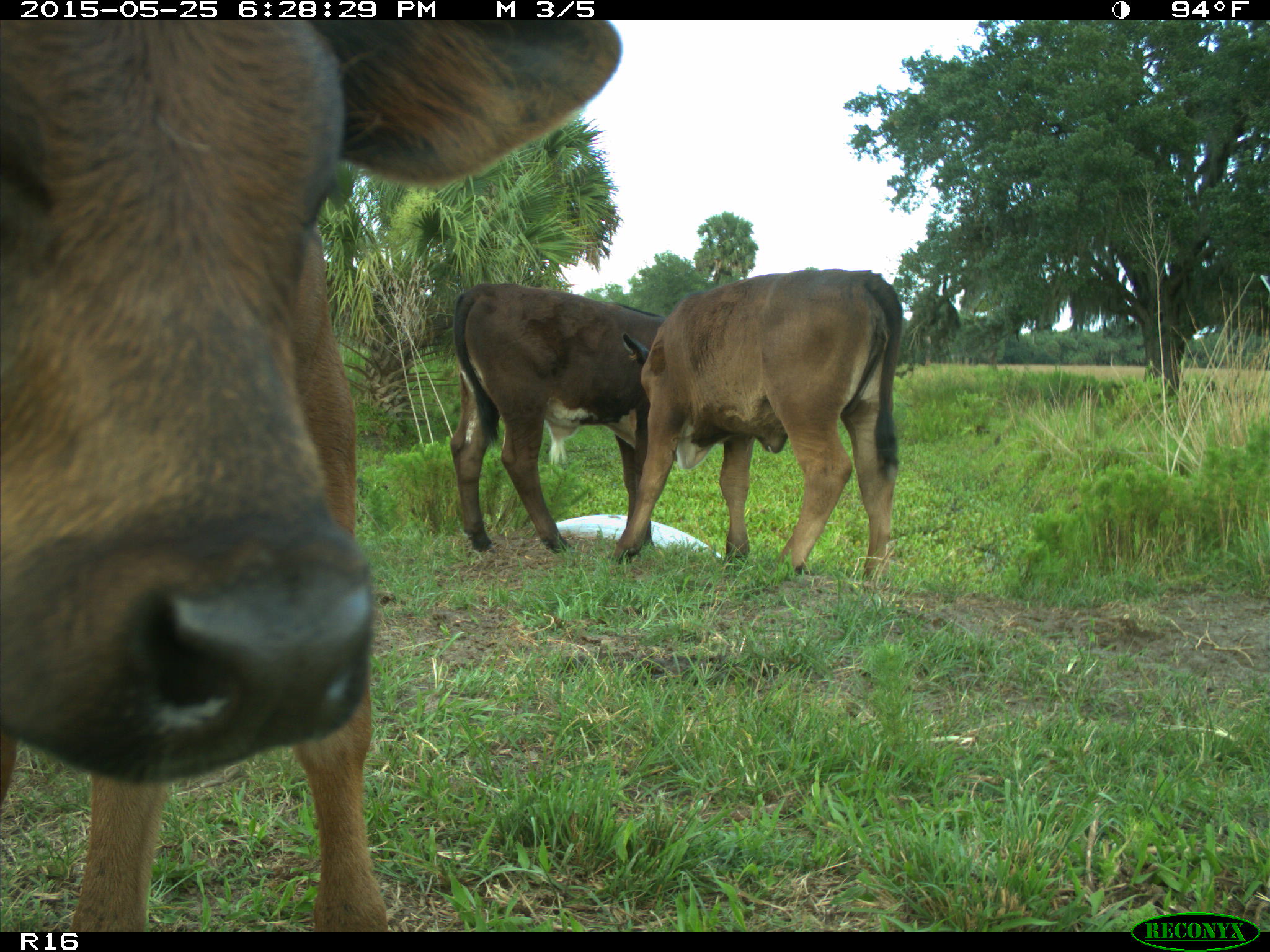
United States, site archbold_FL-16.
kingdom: Animalia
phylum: Chordata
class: Mammalia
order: Artiodactyla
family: Bovidae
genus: Bos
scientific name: Bos taurus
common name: domestic cow